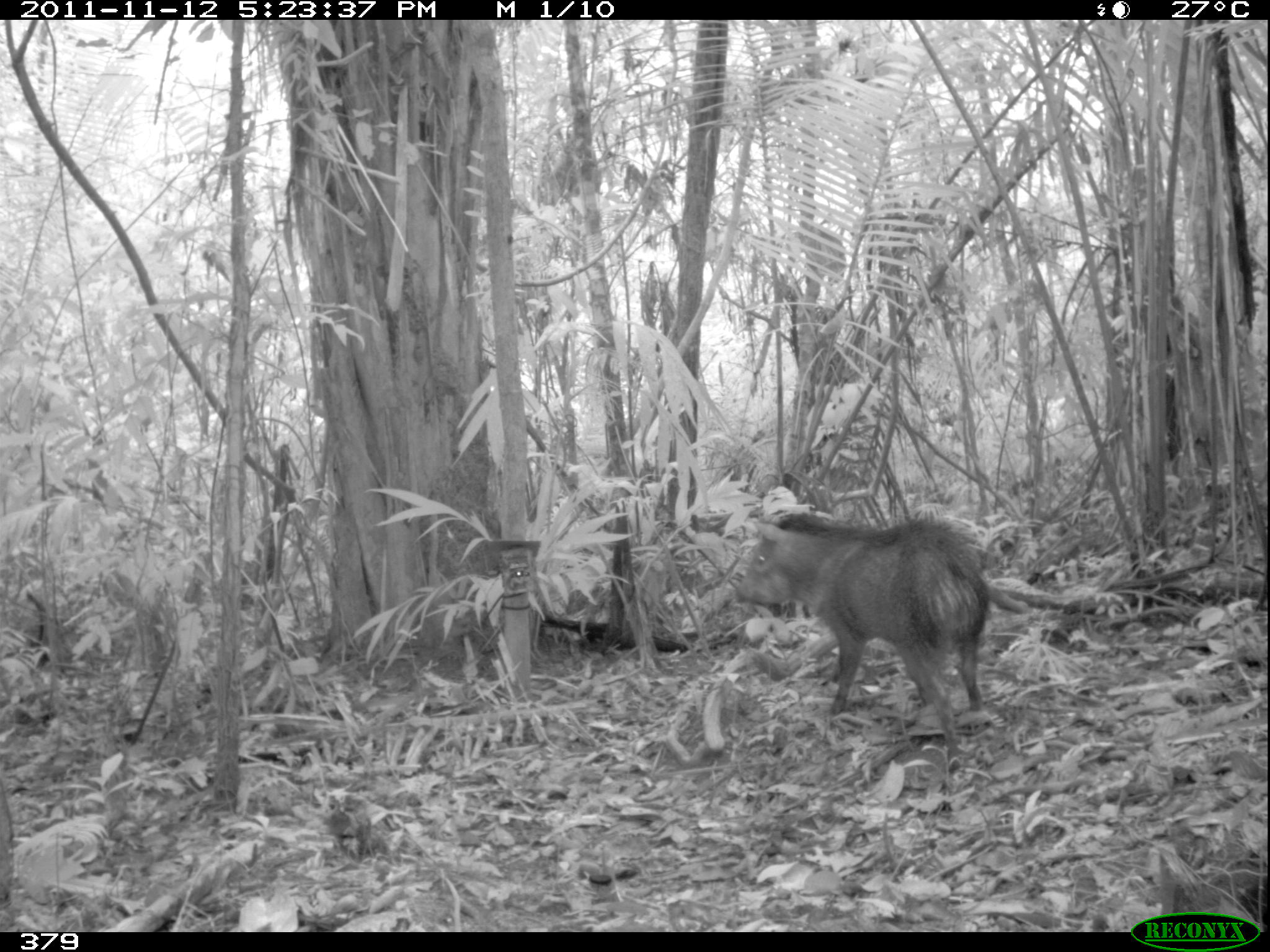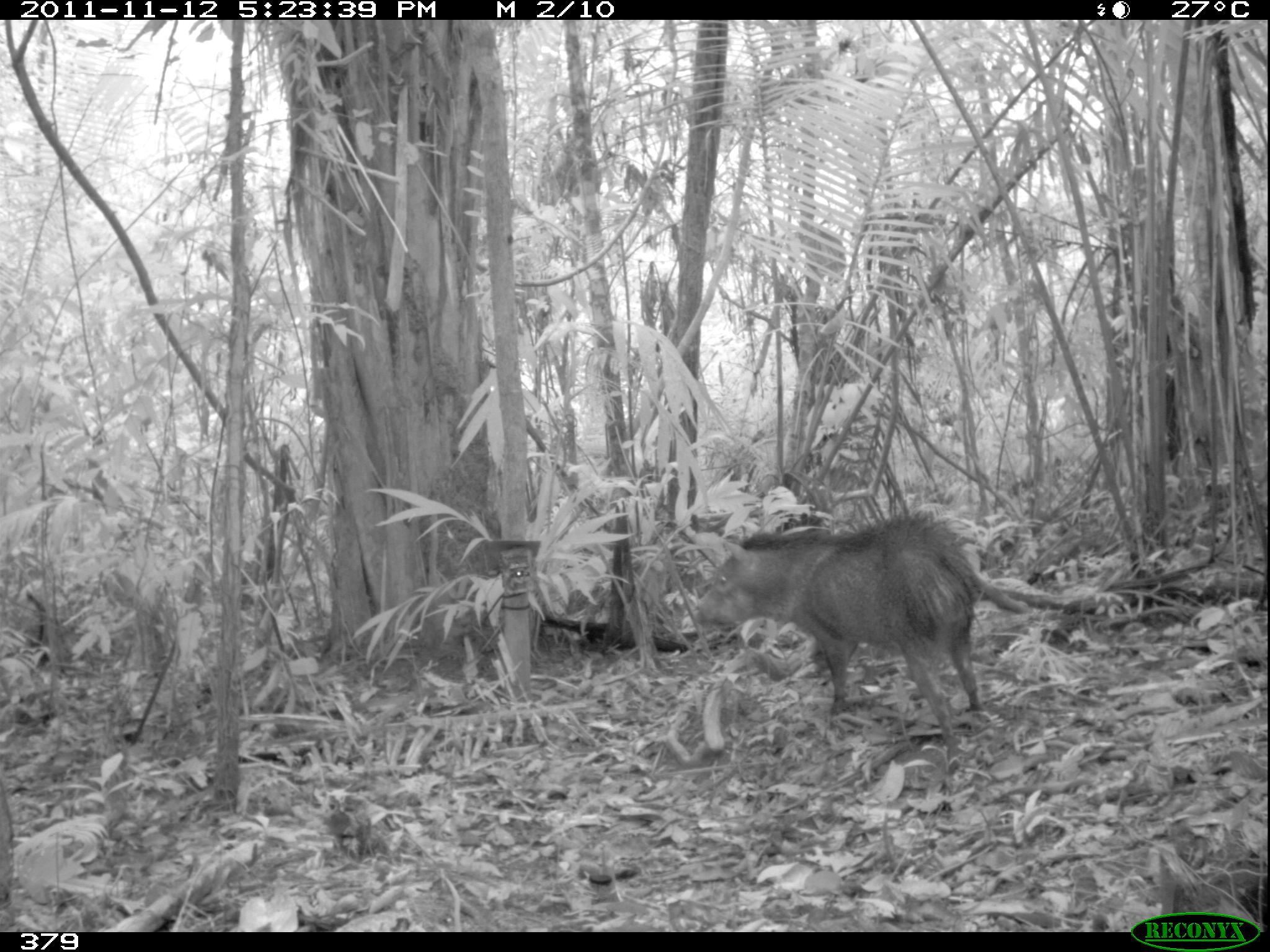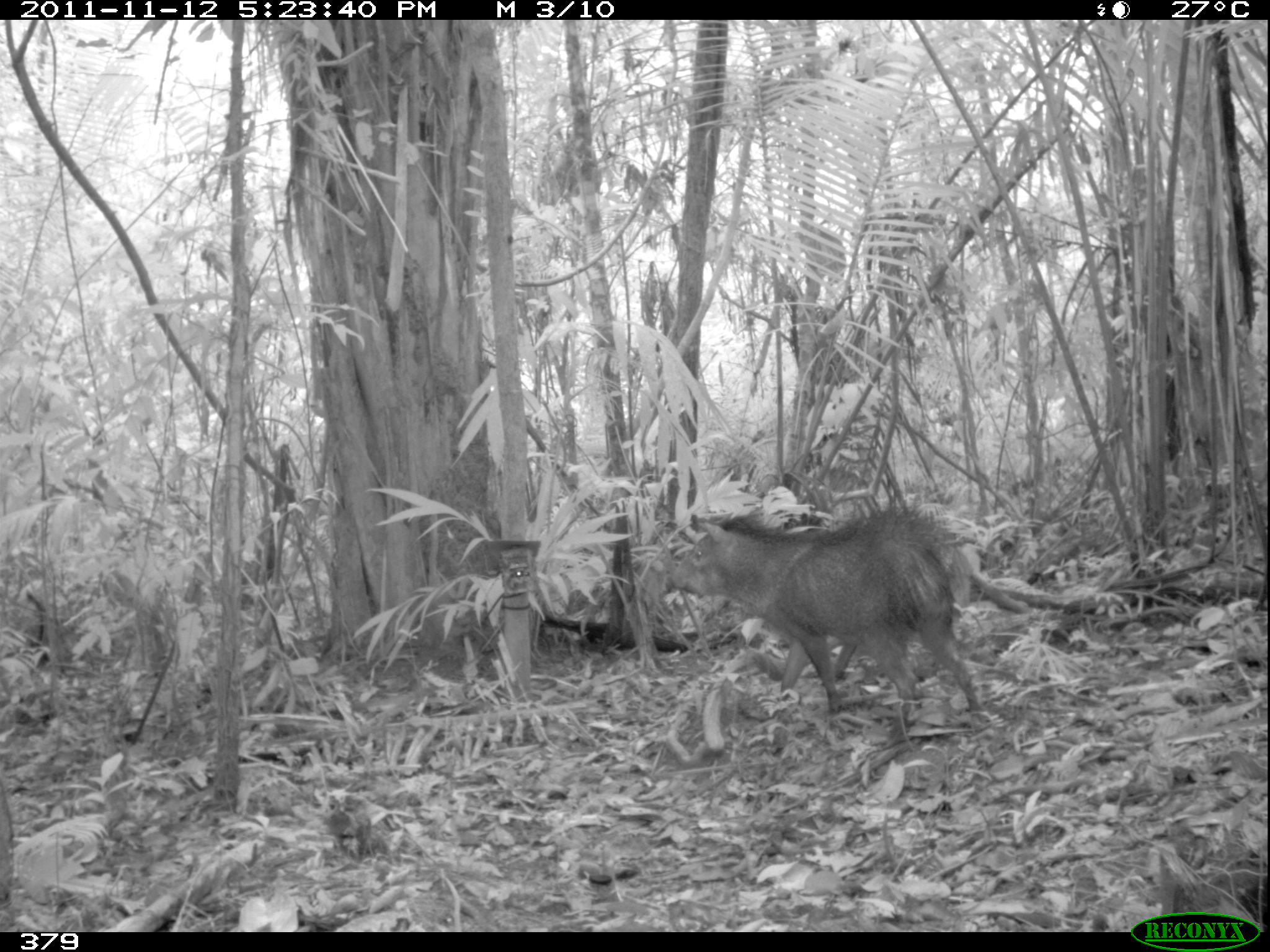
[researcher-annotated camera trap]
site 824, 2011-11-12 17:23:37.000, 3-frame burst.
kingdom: Animalia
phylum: Chordata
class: Mammalia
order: Artiodactyla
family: Tayassuidae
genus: Pecari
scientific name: Pecari tajacu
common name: collared peccary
Pecari tajacu (collared peccary).